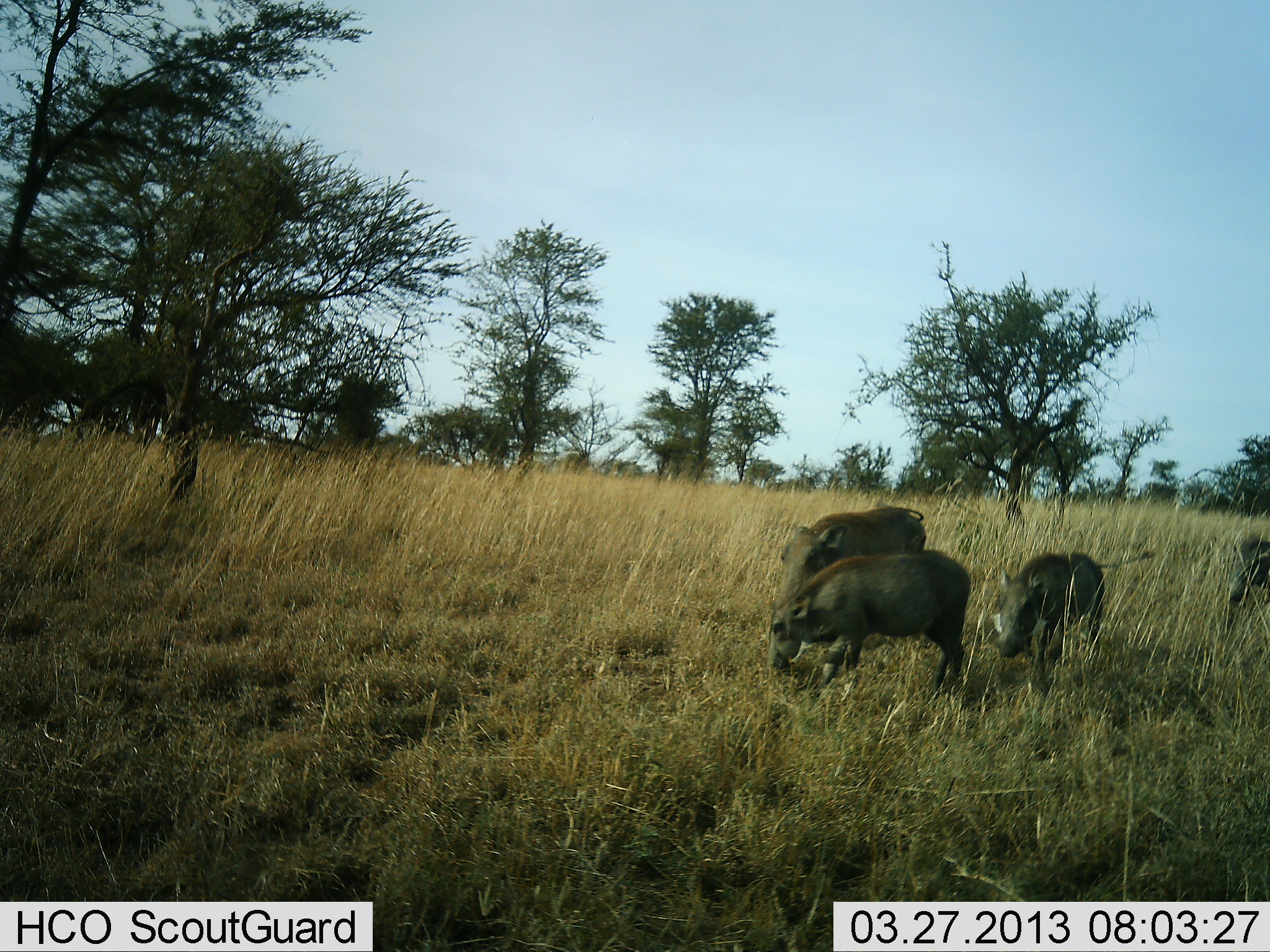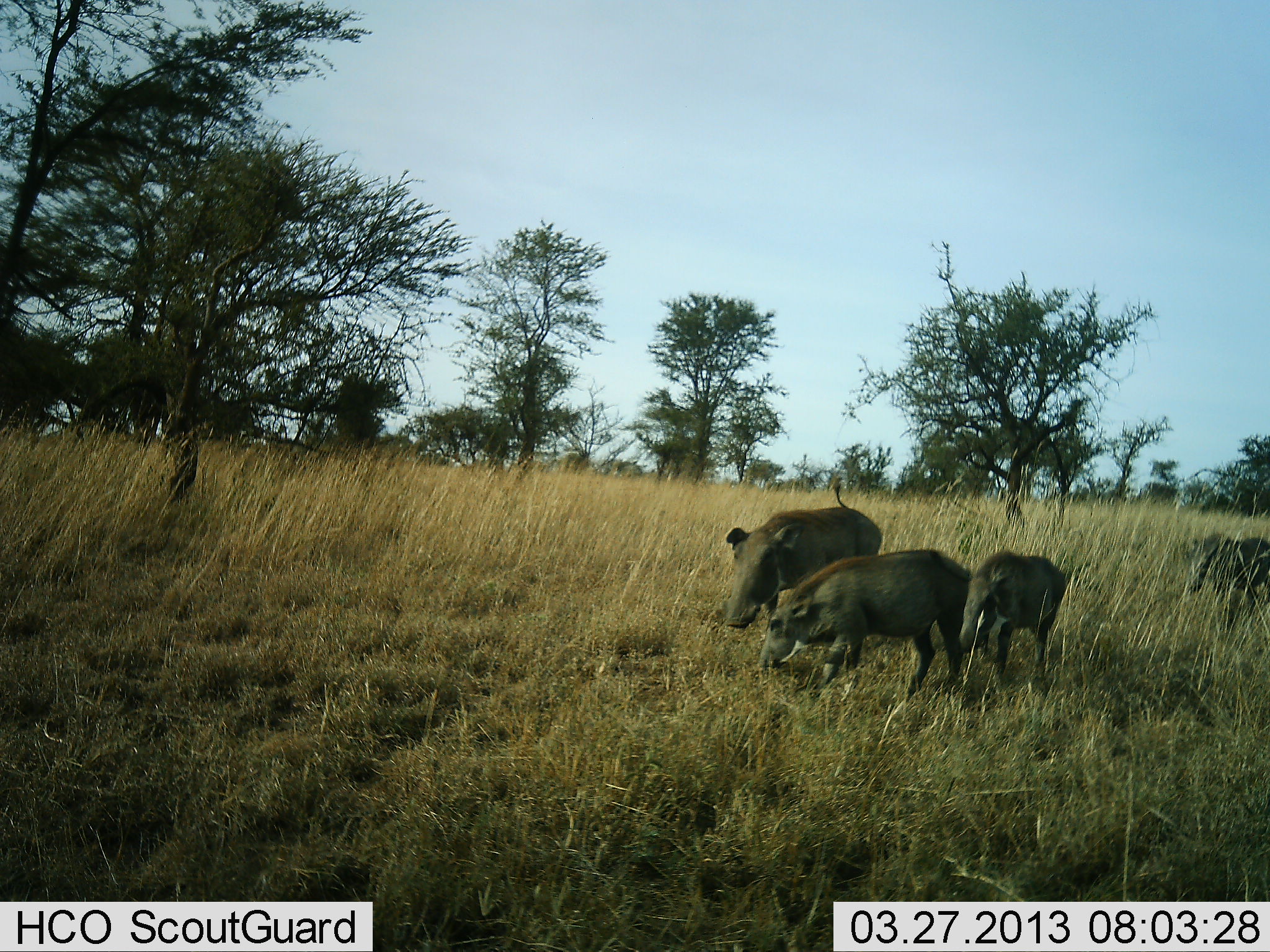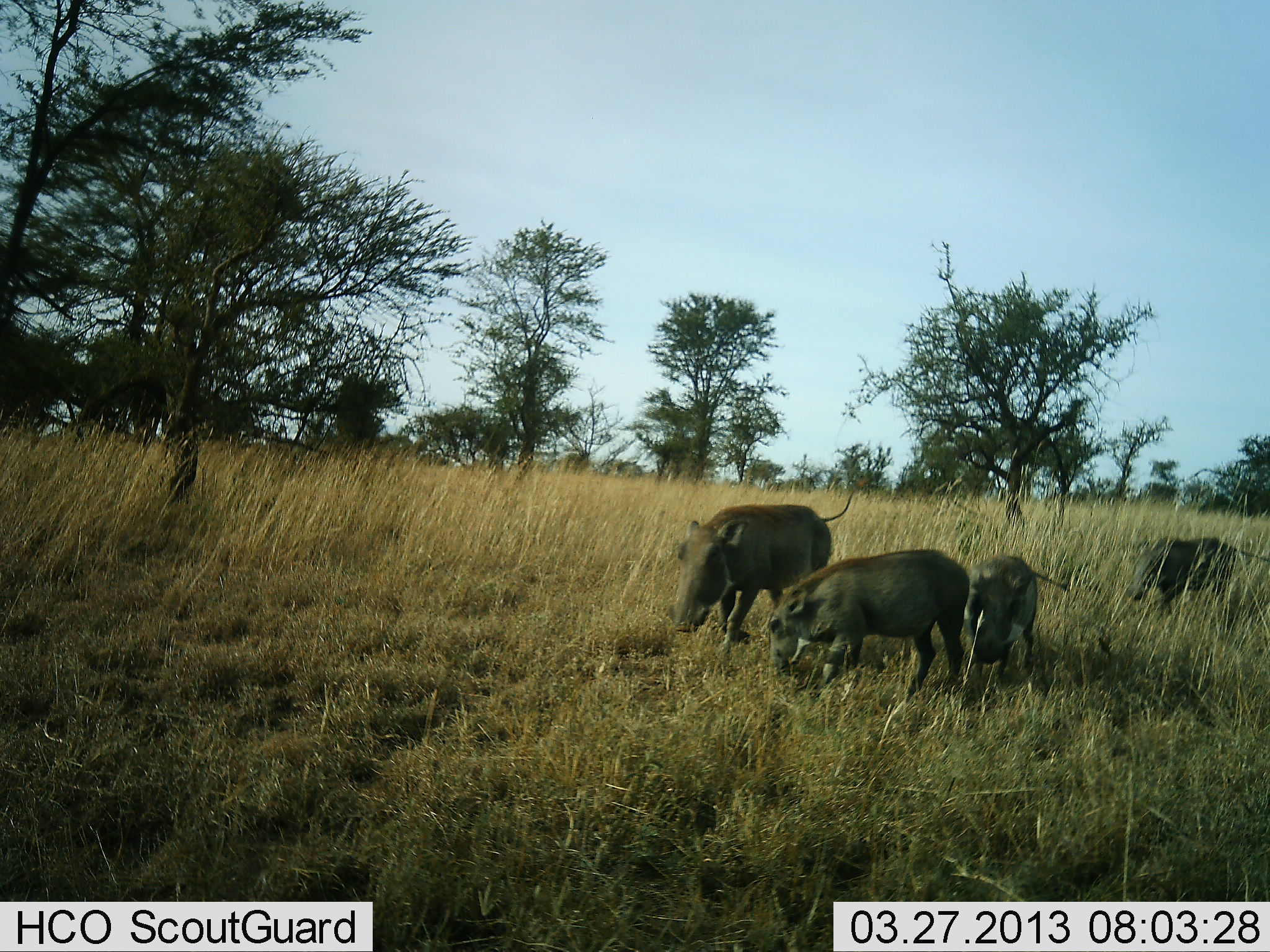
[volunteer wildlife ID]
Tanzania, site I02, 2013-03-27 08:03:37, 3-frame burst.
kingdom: Animalia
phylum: Chordata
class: Mammalia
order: Artiodactyla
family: Suidae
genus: Phacochoerus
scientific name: Phacochoerus africanus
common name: warthog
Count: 4.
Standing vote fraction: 16%.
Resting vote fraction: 5%.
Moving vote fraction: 68%.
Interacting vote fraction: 5%.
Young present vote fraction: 42%.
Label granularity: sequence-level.